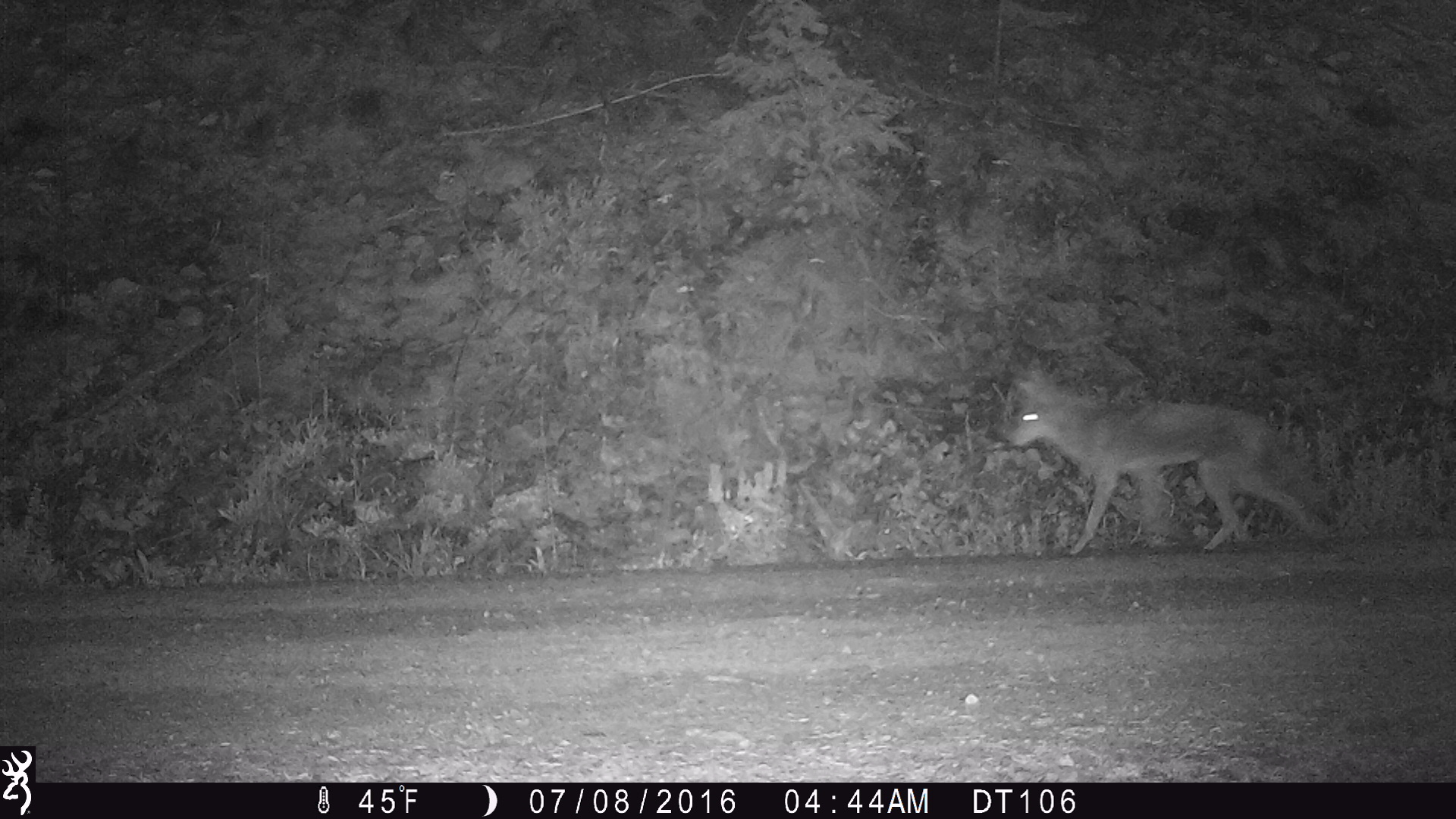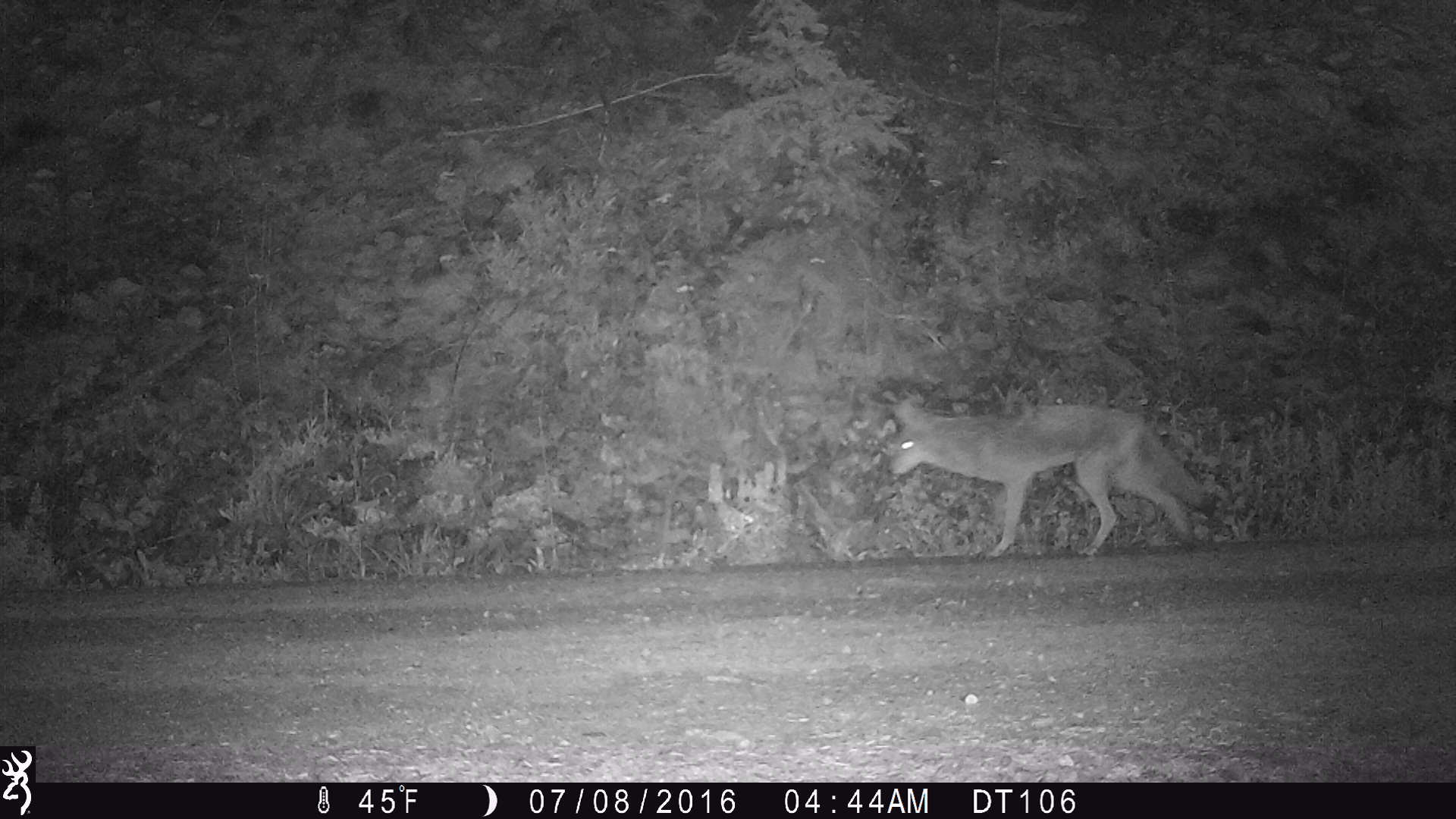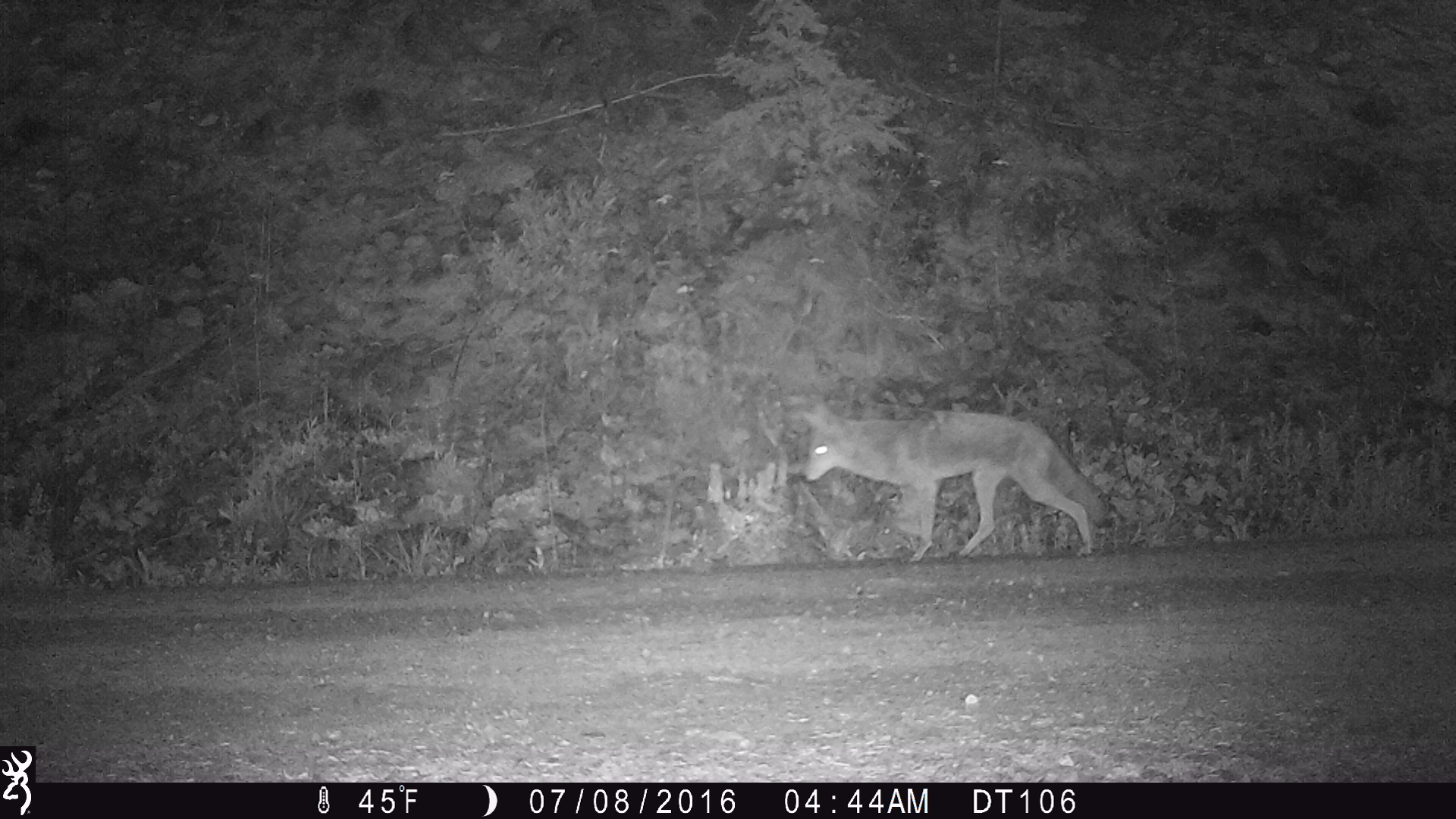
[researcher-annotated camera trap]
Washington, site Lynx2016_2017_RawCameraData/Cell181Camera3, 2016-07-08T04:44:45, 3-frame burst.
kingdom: Animalia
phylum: Chordata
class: Mammalia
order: Carnivora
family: Canidae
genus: Canis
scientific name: Canis latrans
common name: coyote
Canis latrans (coyote). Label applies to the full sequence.